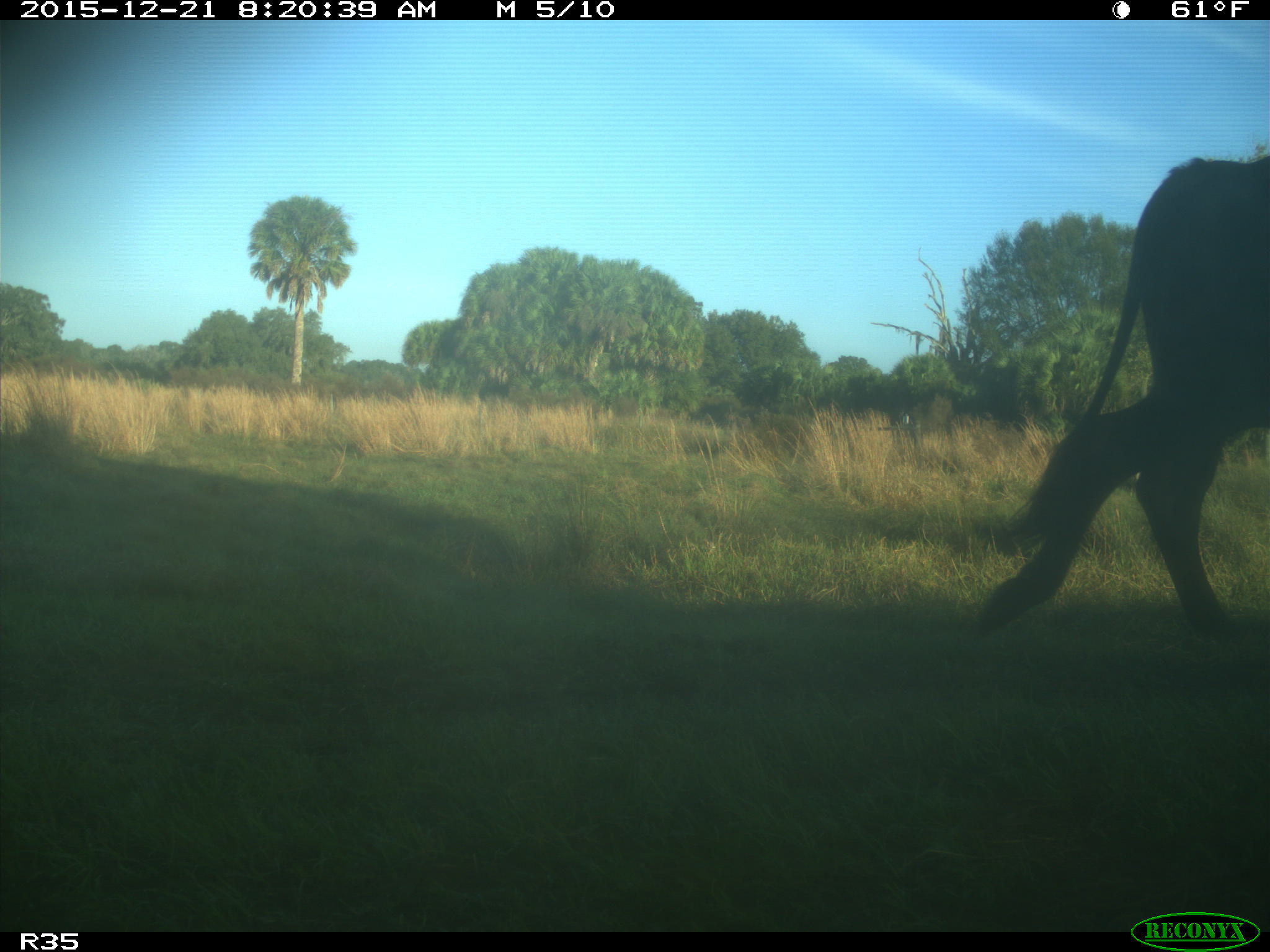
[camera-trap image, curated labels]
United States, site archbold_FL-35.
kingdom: Animalia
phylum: Chordata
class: Mammalia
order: Artiodactyla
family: Bovidae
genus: Bos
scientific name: Bos taurus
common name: domestic cow